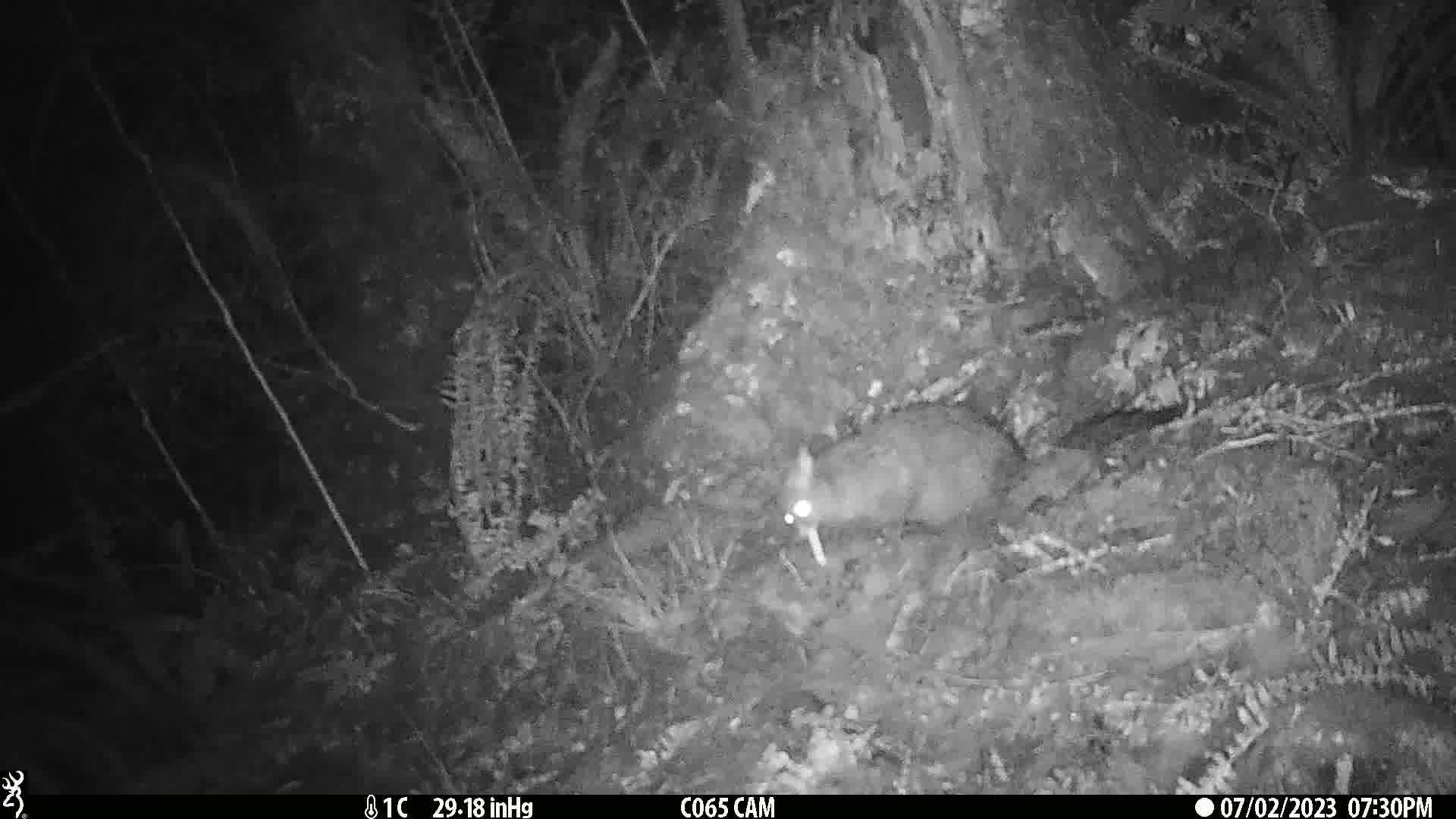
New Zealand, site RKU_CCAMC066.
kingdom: Animalia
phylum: Chordata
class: Mammalia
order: Diprotodontia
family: Phalangeridae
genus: Trichosurus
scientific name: Trichosurus vulpecula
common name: common brushtail possum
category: possum